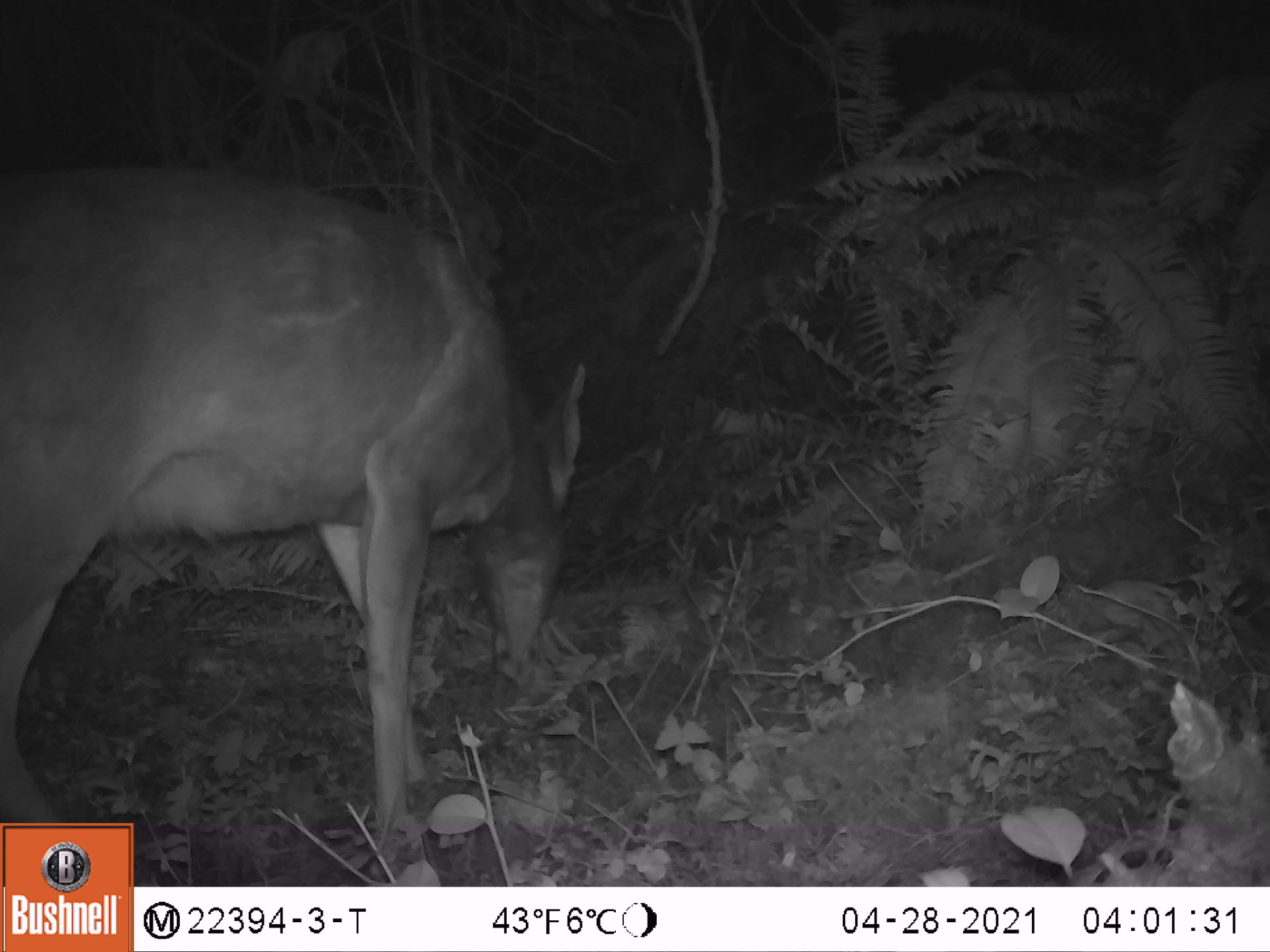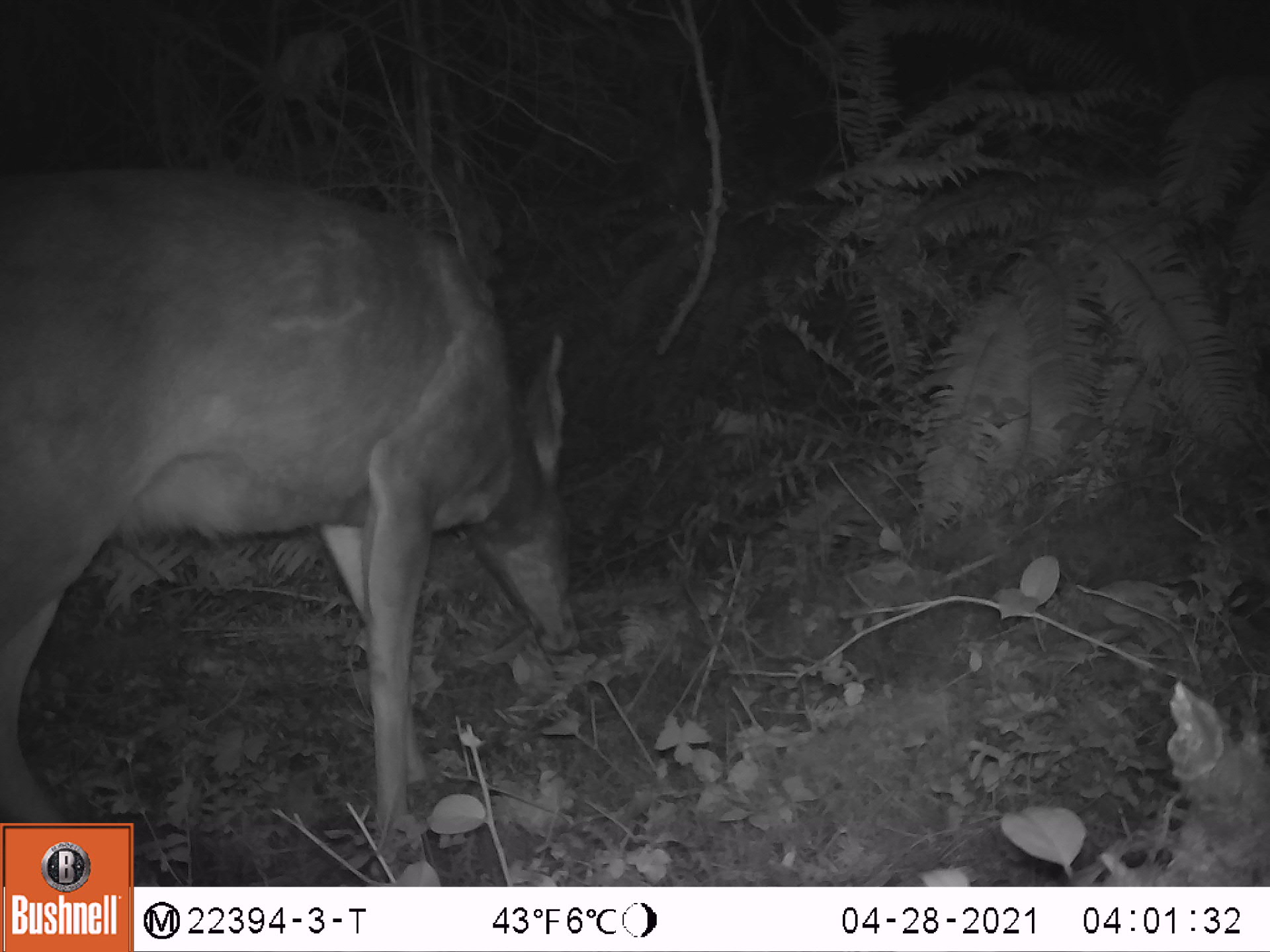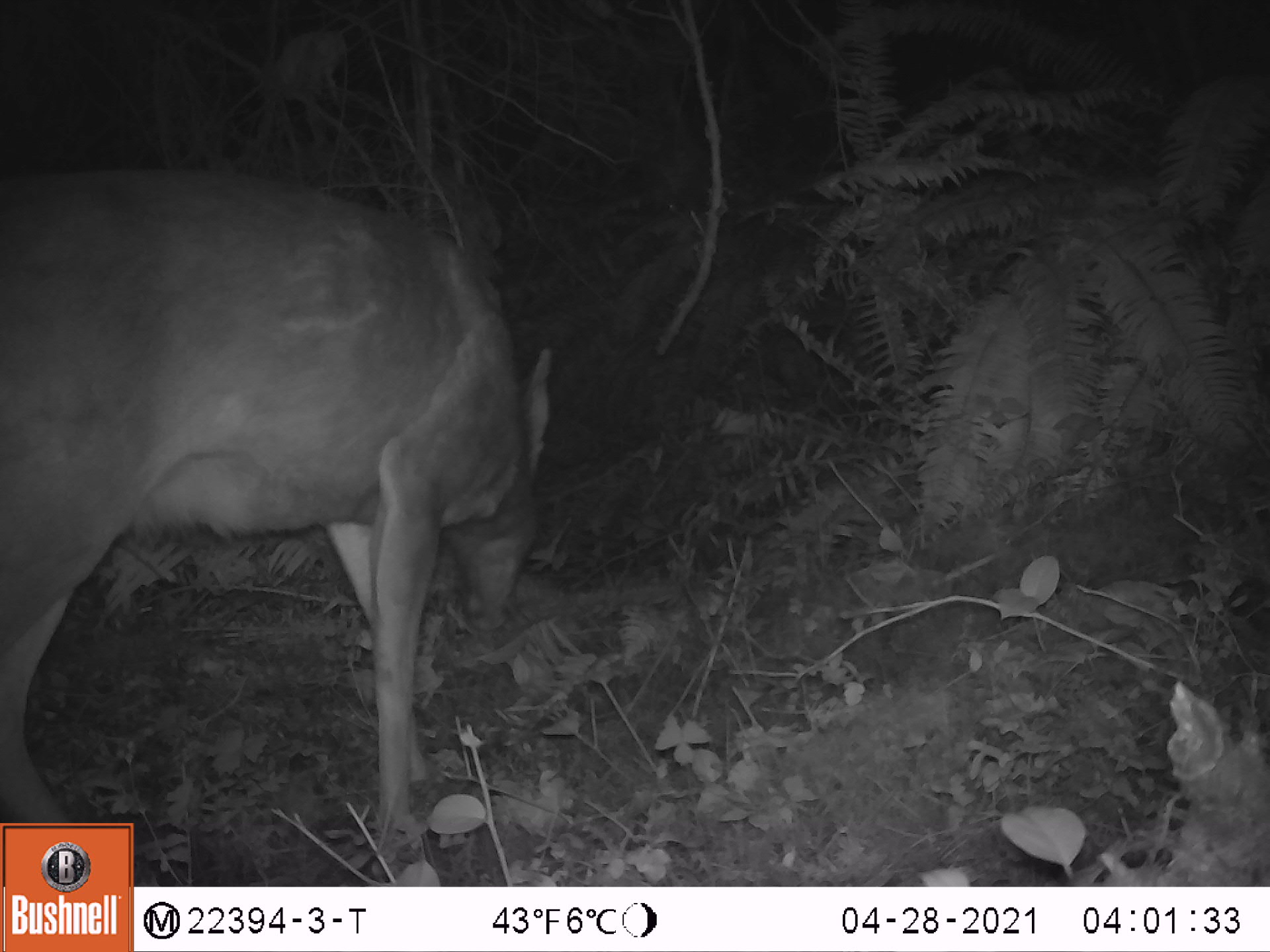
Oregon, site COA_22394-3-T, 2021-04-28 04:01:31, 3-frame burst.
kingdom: Animalia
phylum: Chordata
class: Mammalia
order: Artiodactyla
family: Cervidae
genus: Odocoileus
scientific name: Odocoileus hemionus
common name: black-tailed deer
Black-tailed deer (Odocoileus hemionus).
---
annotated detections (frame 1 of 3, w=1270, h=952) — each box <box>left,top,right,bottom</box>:
black-tailed deer: <box>0,140,640,818</box>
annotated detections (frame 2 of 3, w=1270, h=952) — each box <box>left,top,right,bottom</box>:
black-tailed deer: <box>0,141,623,819</box>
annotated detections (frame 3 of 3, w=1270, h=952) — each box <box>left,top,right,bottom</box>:
black-tailed deer: <box>0,142,582,818</box>